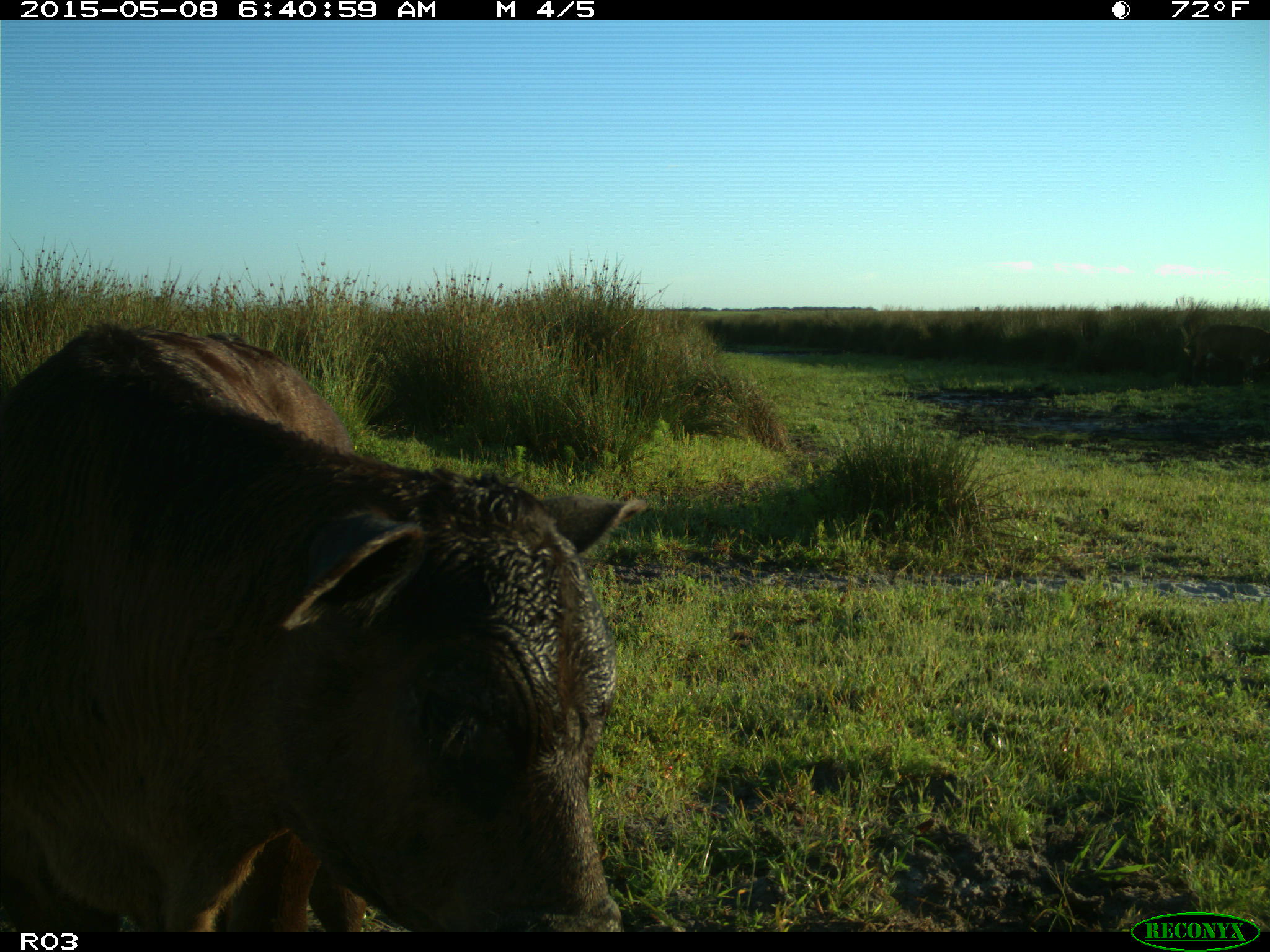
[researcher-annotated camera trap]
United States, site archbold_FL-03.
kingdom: Animalia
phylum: Chordata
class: Mammalia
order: Artiodactyla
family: Bovidae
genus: Bos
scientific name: Bos taurus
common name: domestic cow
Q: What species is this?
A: Bos taurus (domestic cow).